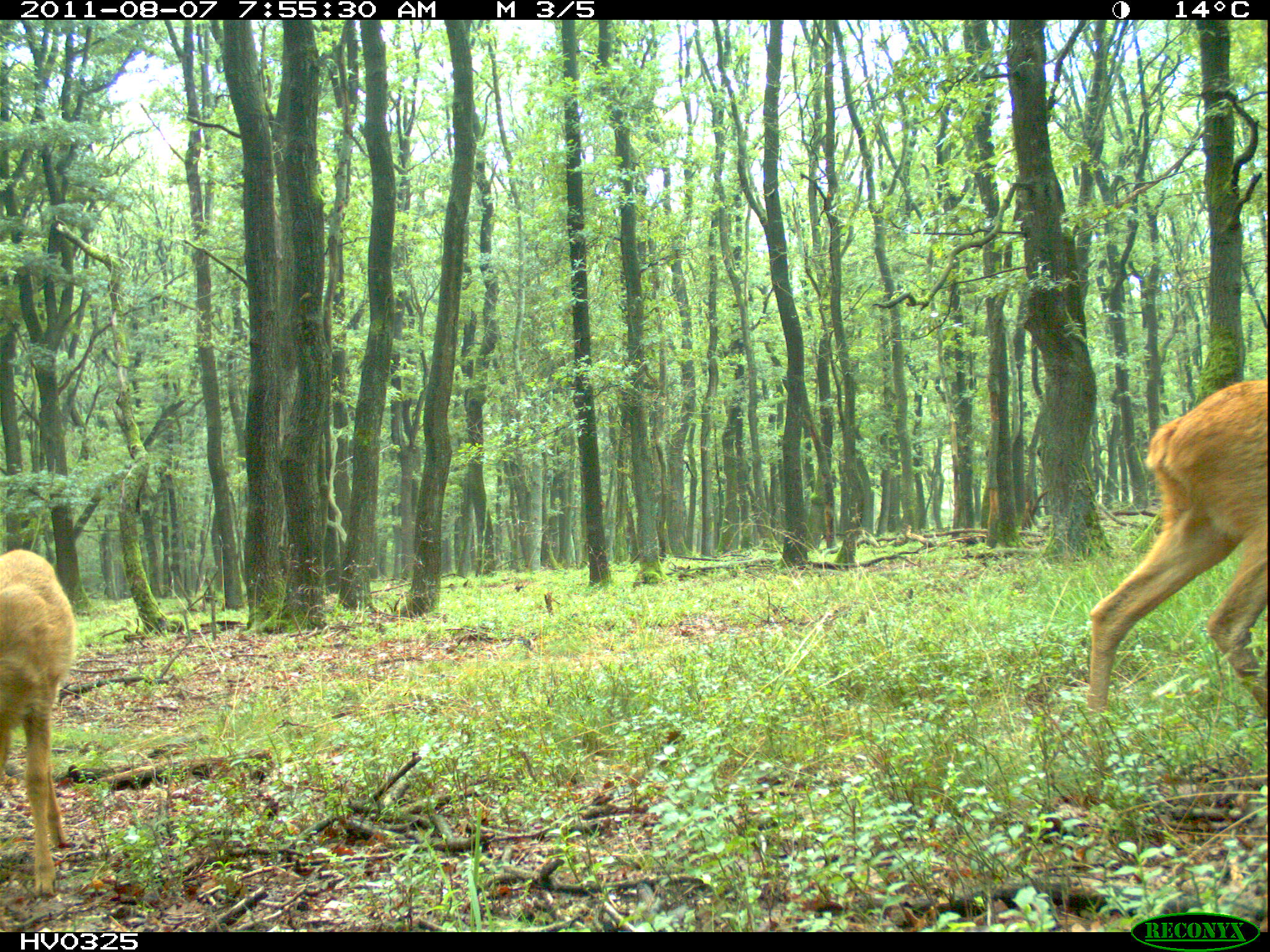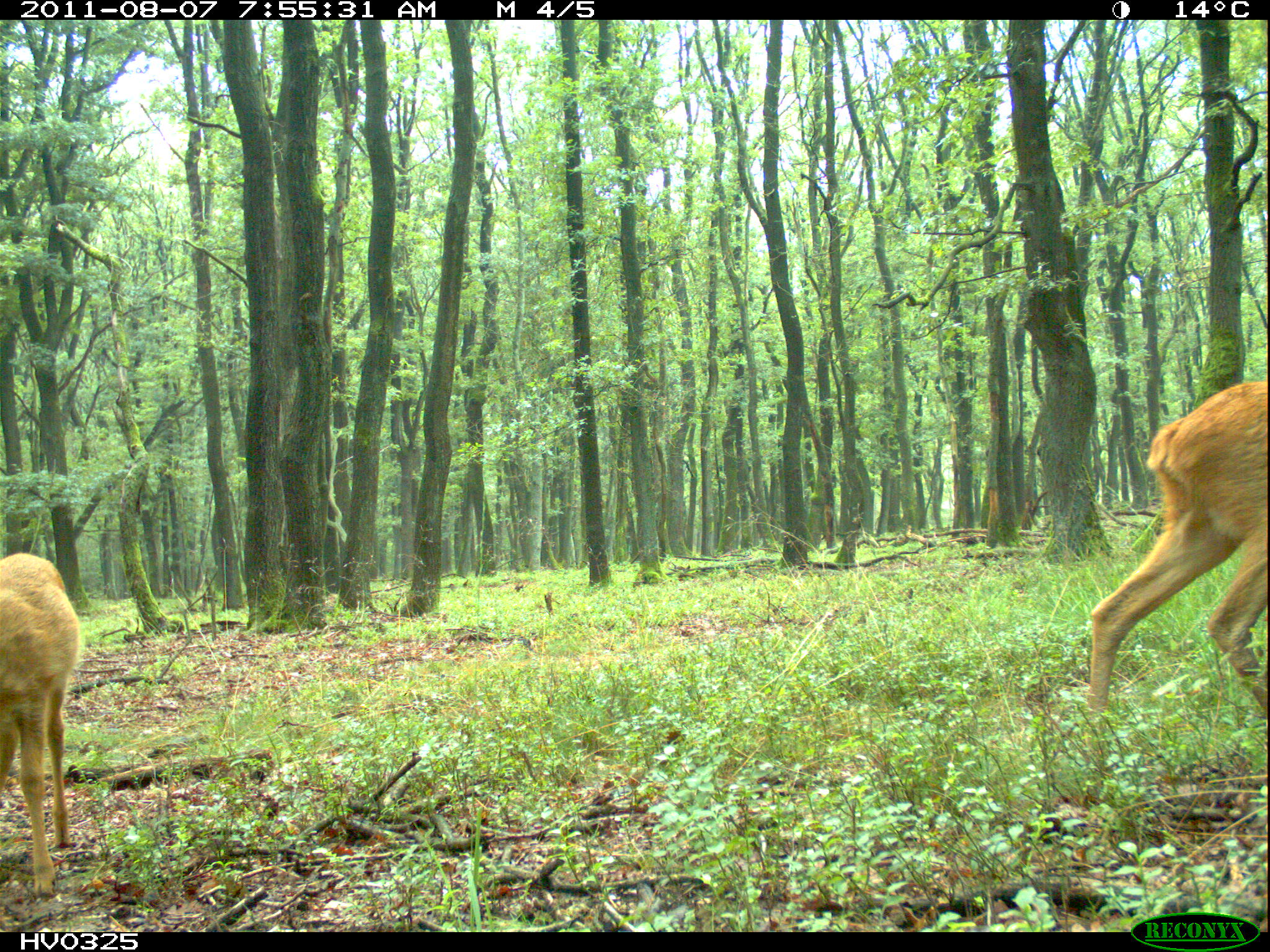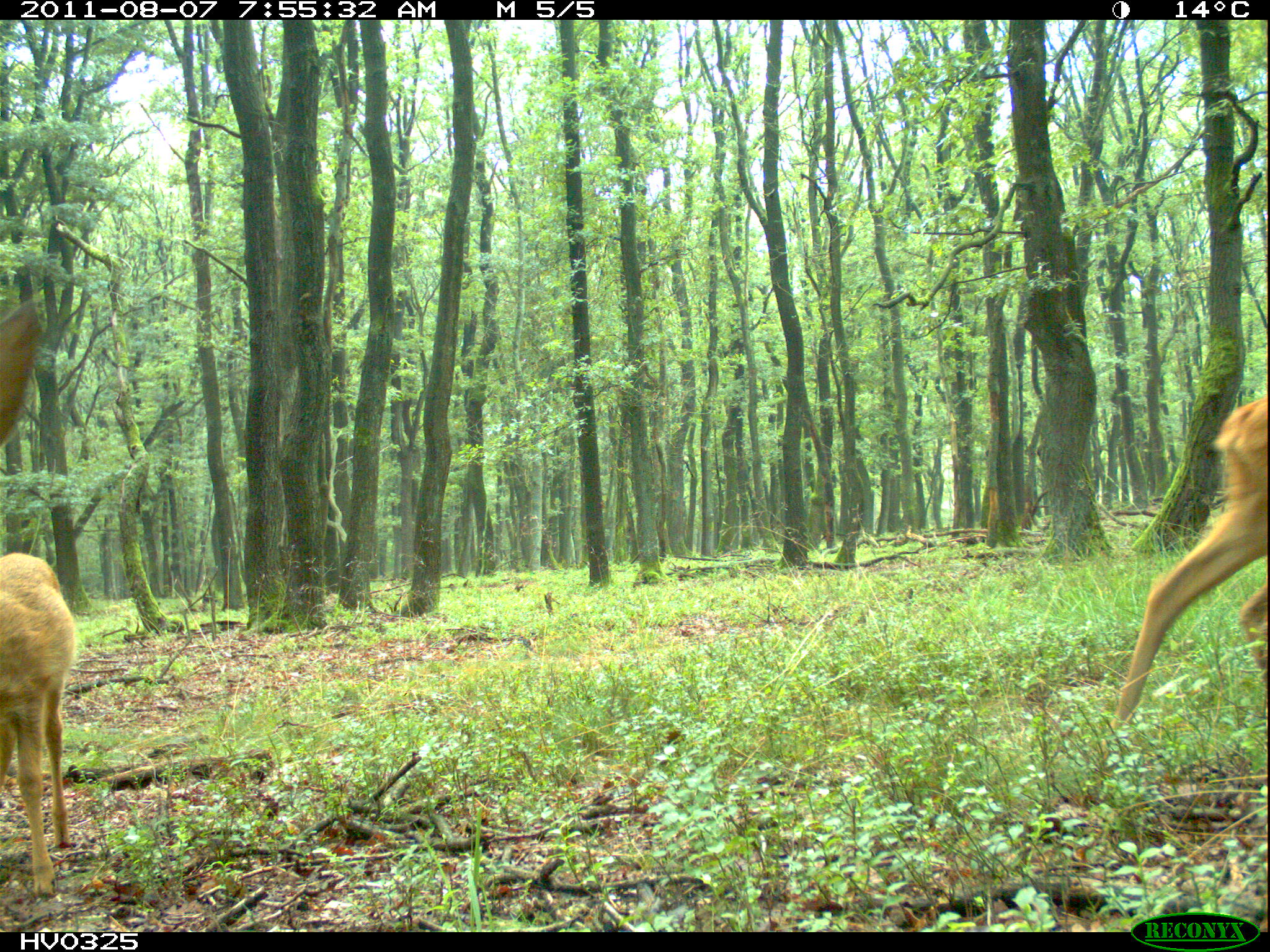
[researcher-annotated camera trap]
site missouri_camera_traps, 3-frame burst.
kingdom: Animalia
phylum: Chordata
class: Mammalia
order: Artiodactyla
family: Cervidae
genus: Capreolus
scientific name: Capreolus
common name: roe deer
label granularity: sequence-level